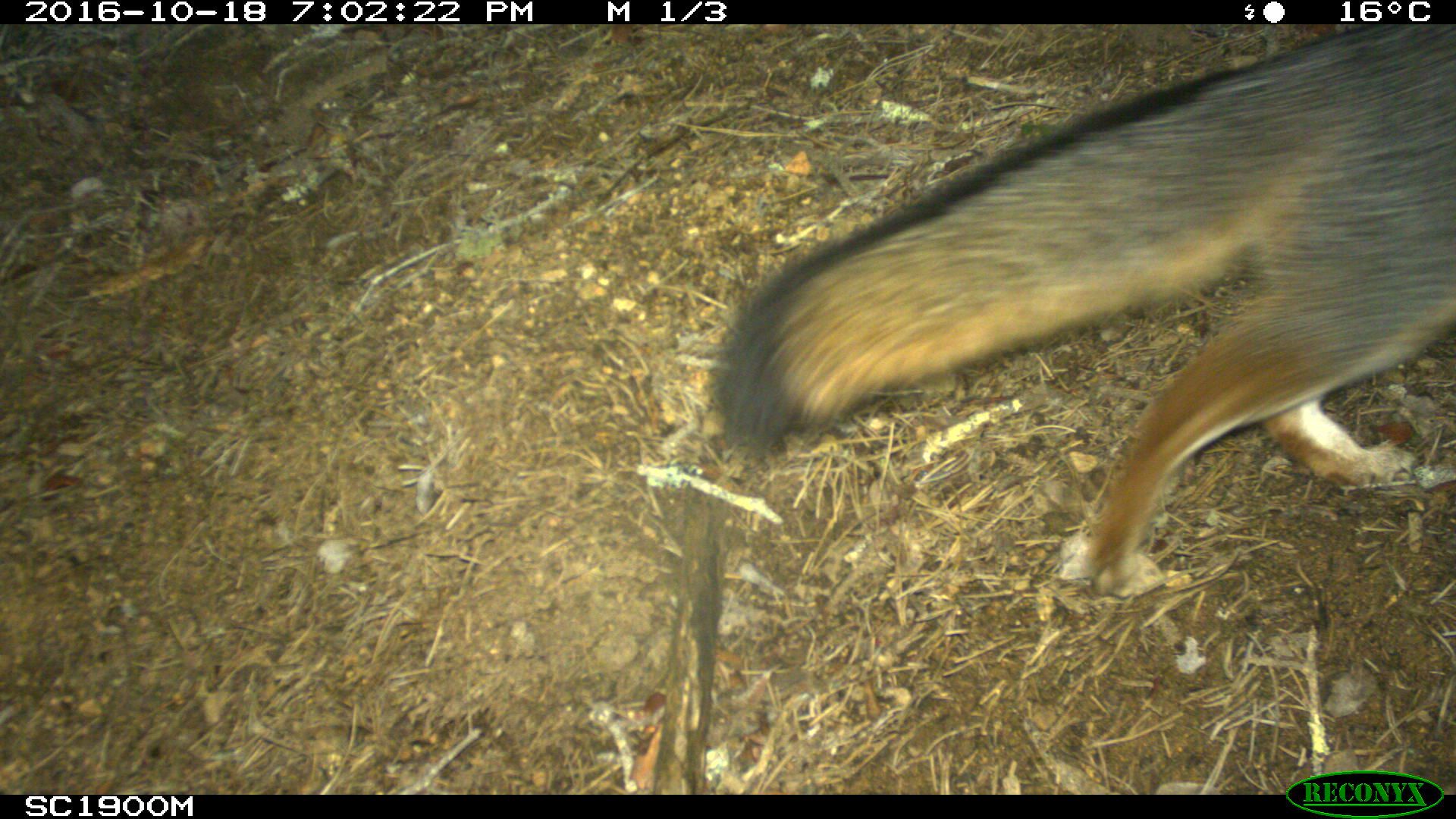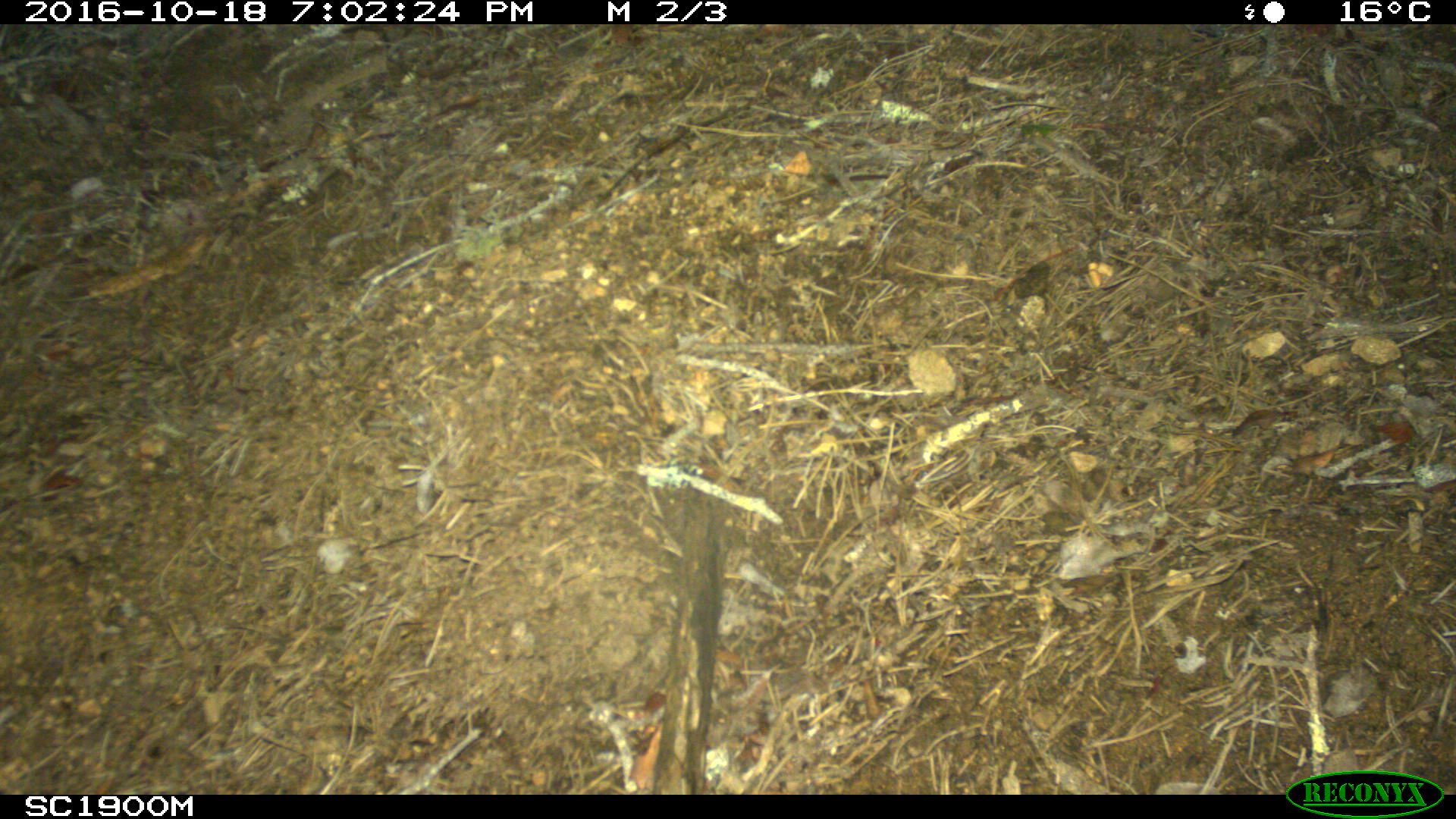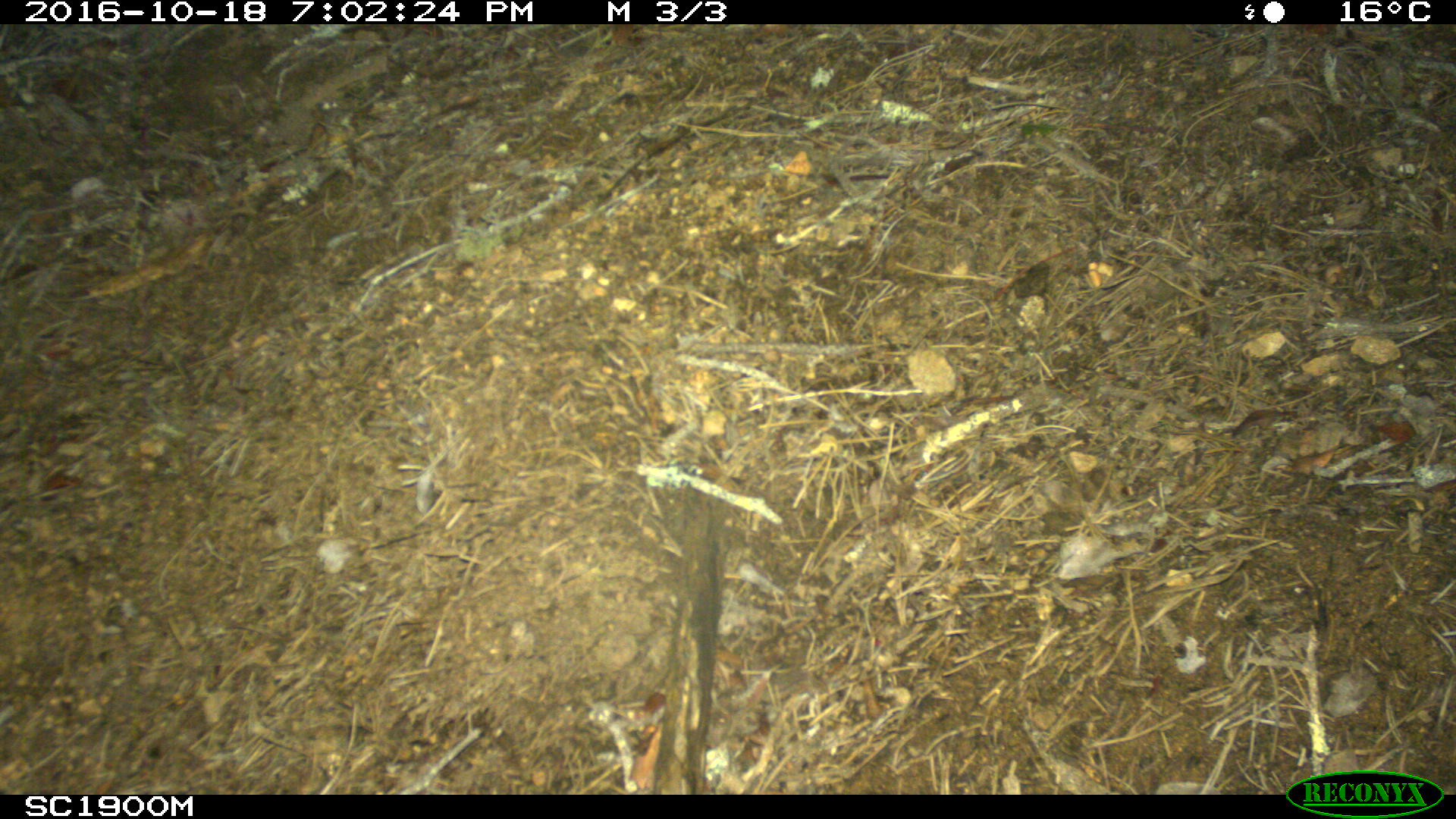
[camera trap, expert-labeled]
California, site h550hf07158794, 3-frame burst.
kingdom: Animalia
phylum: Chordata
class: Mammalia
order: Carnivora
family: Canidae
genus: Urocyon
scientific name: Urocyon littoralis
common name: island fox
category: fox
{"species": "fox (island fox) (Urocyon littoralis)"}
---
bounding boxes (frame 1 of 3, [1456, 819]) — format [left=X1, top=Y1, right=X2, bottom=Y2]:
fox: [left=711, top=25, right=1455, bottom=602]